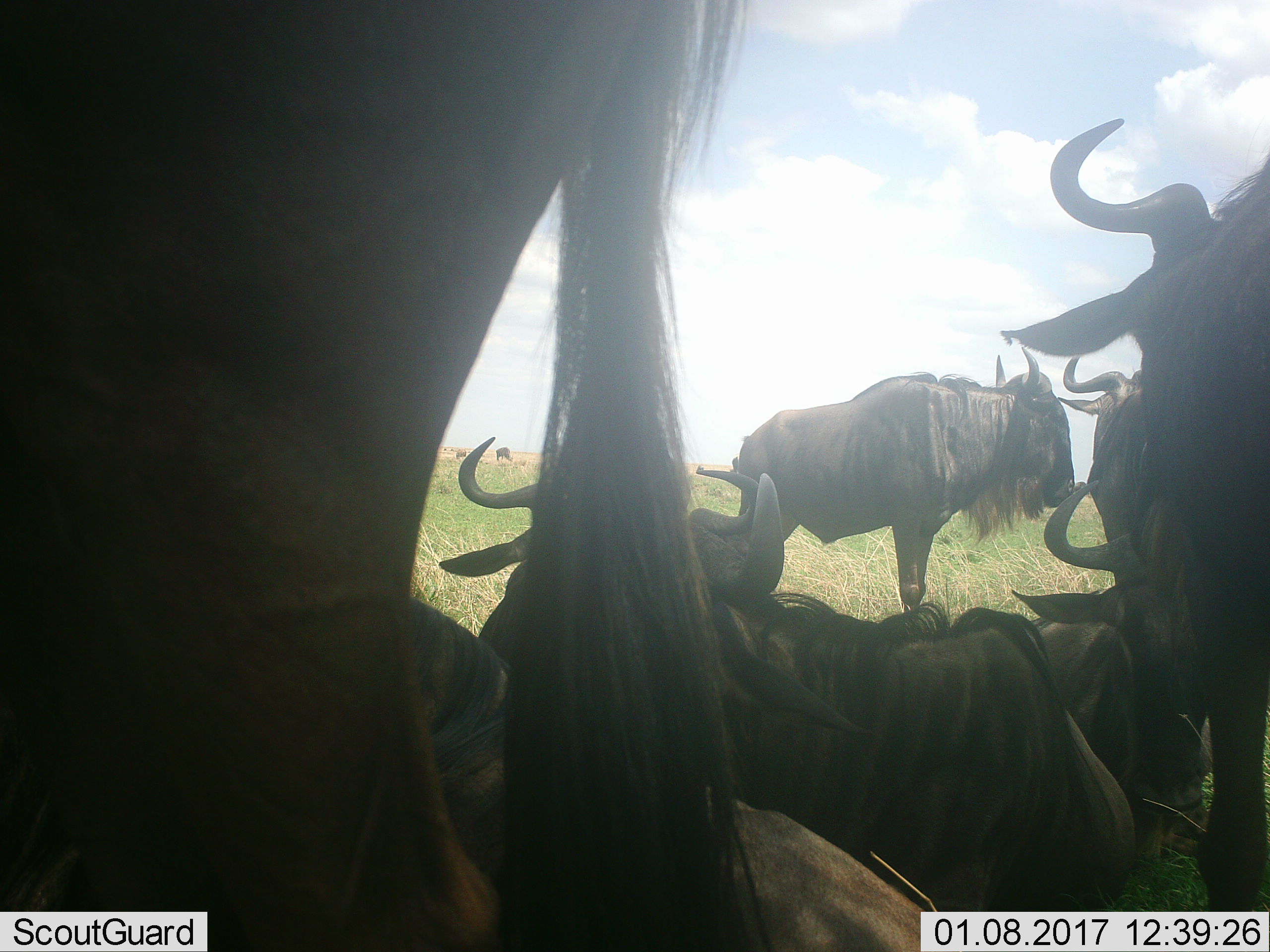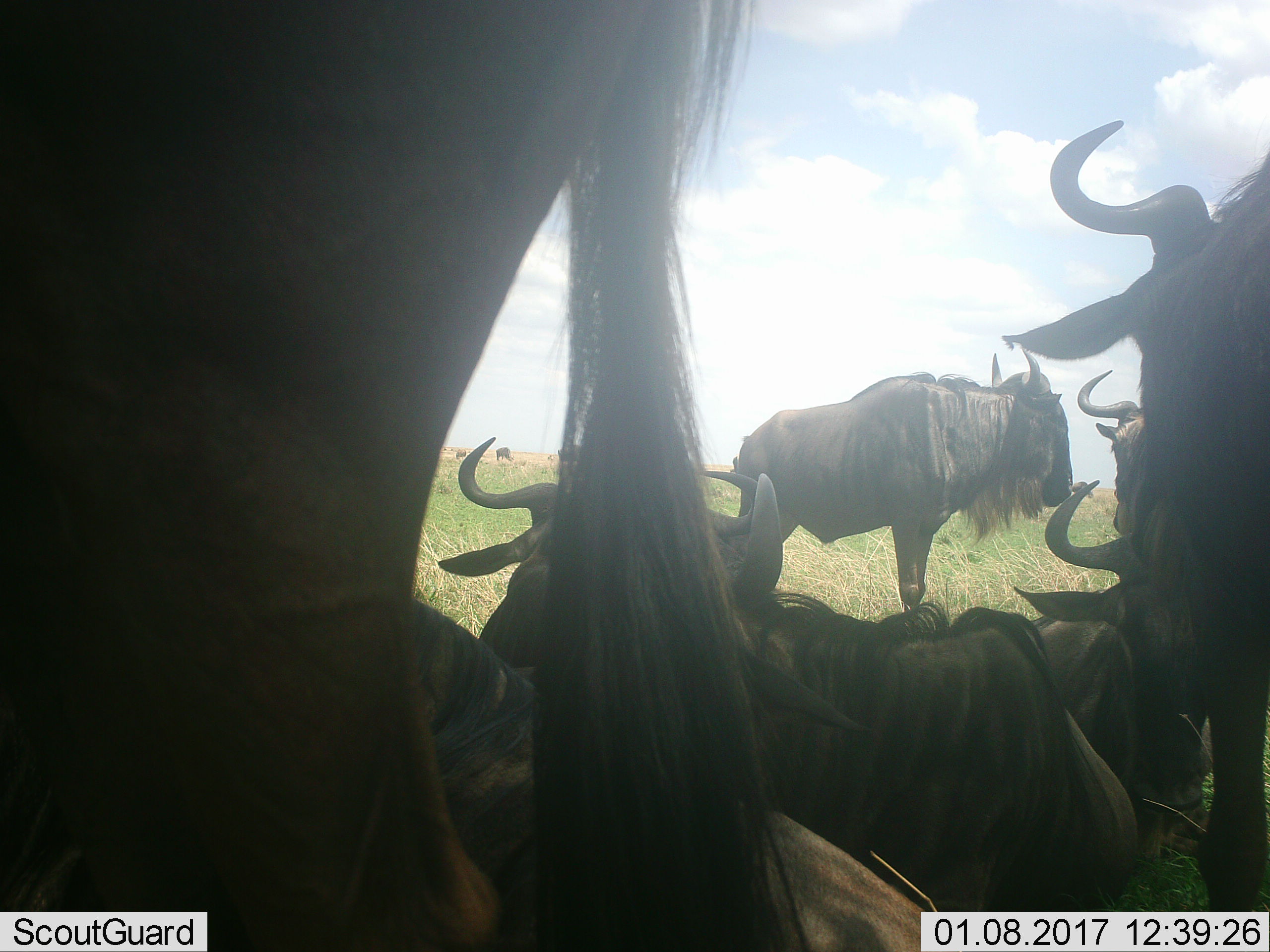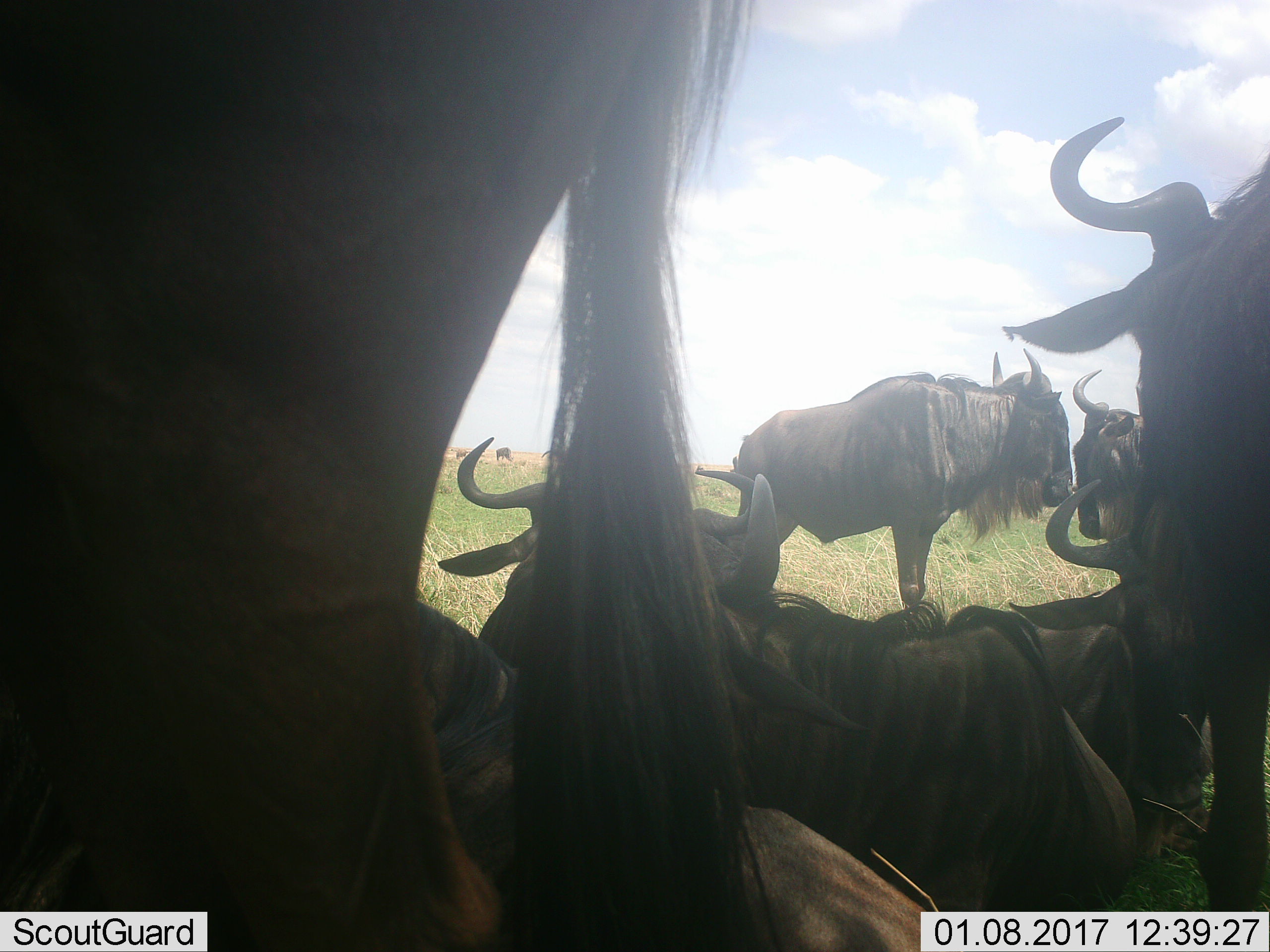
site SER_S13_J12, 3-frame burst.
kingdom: Animalia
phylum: Chordata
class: Mammalia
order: Artiodactyla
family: Bovidae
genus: Connochaetes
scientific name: Connochaetes taurinus taurinus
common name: blue wildebeest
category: wildebeestblue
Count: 7.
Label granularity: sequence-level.